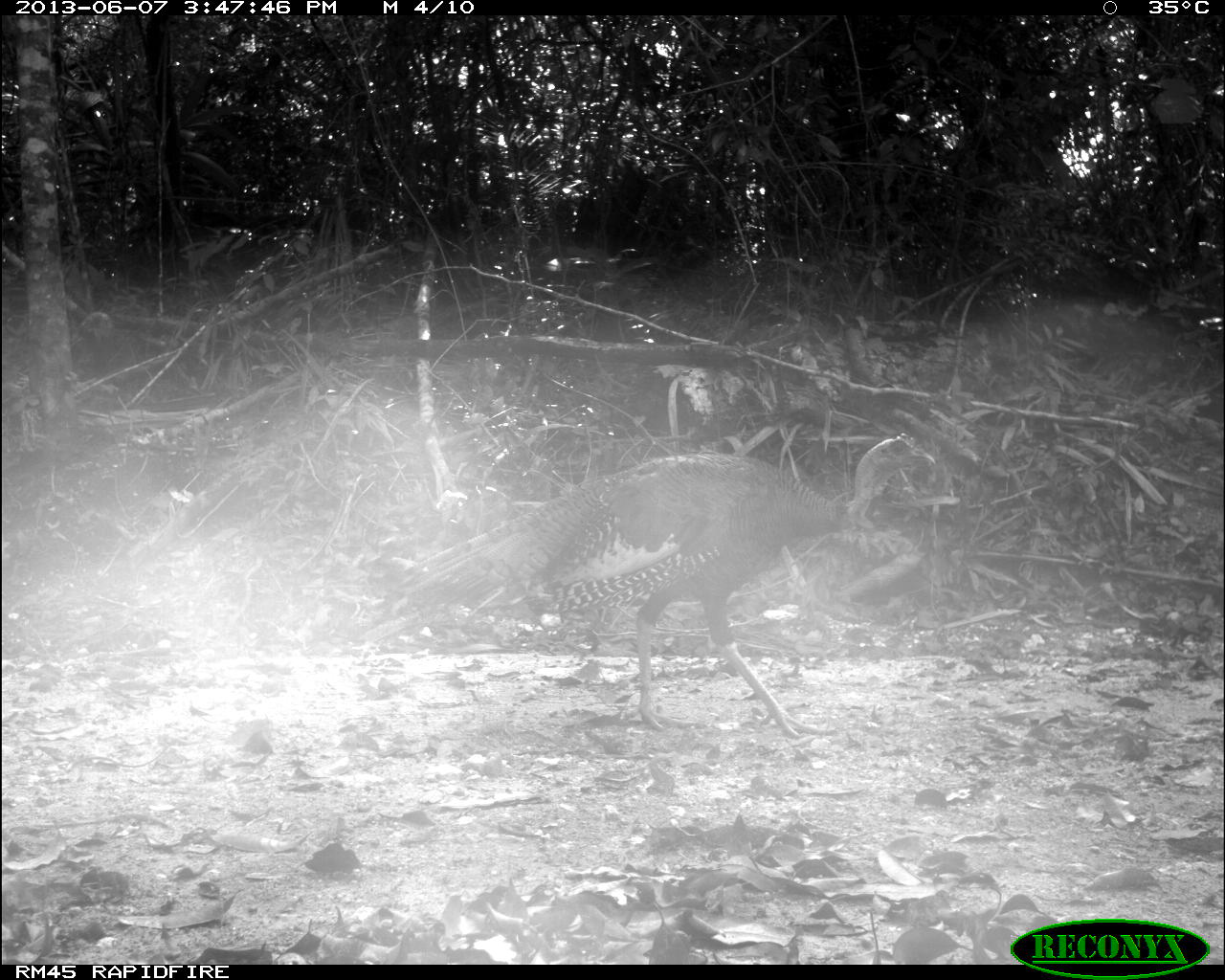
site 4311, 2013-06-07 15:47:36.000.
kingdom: Animalia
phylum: Chordata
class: Aves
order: Galliformes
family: Phasianidae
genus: Meleagris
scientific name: Meleagris ocellata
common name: ocellated turkey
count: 1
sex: male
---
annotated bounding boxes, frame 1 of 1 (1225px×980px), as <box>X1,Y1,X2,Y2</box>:
meleagris ocellata: <box>357,431,936,739</box>